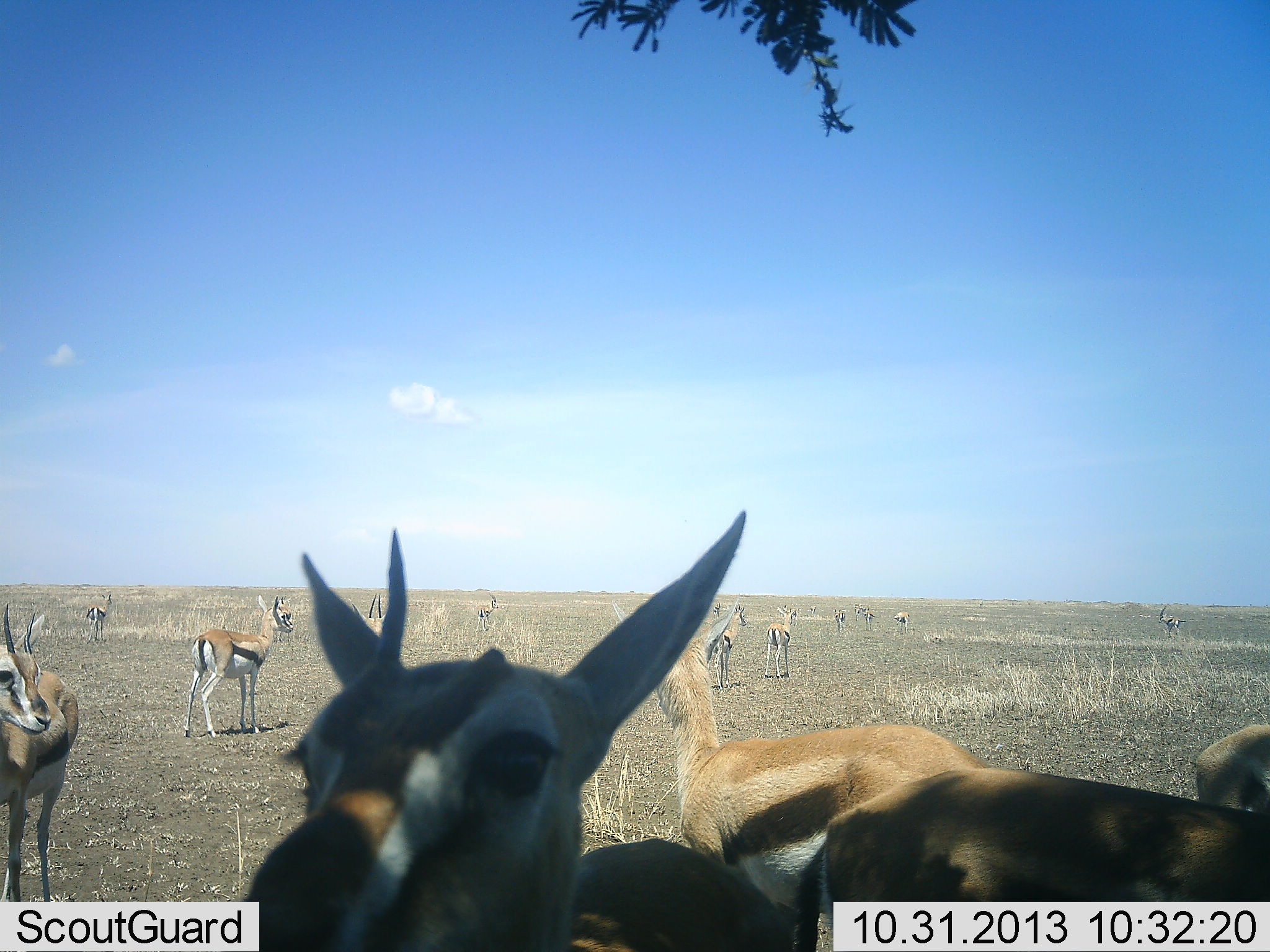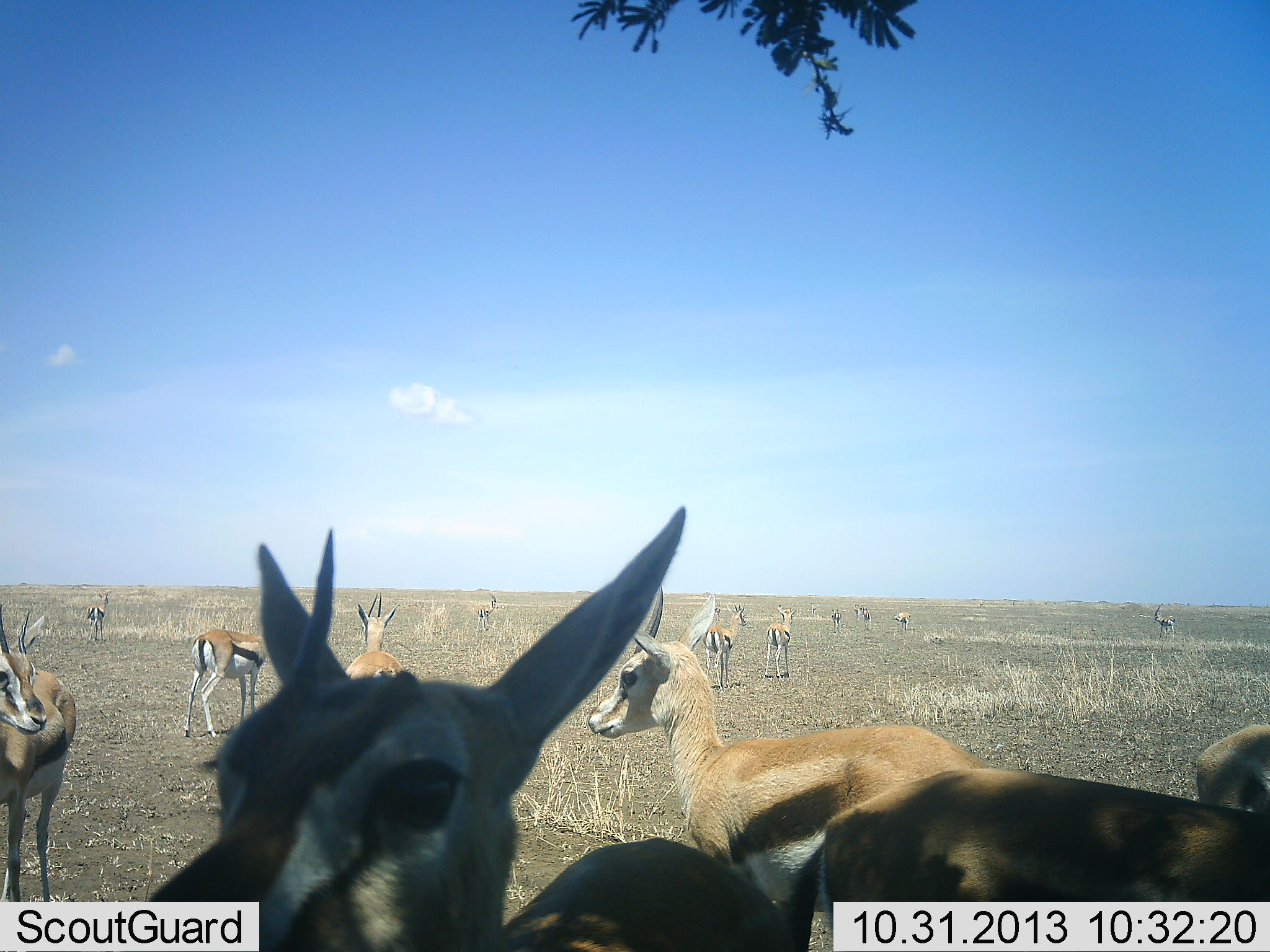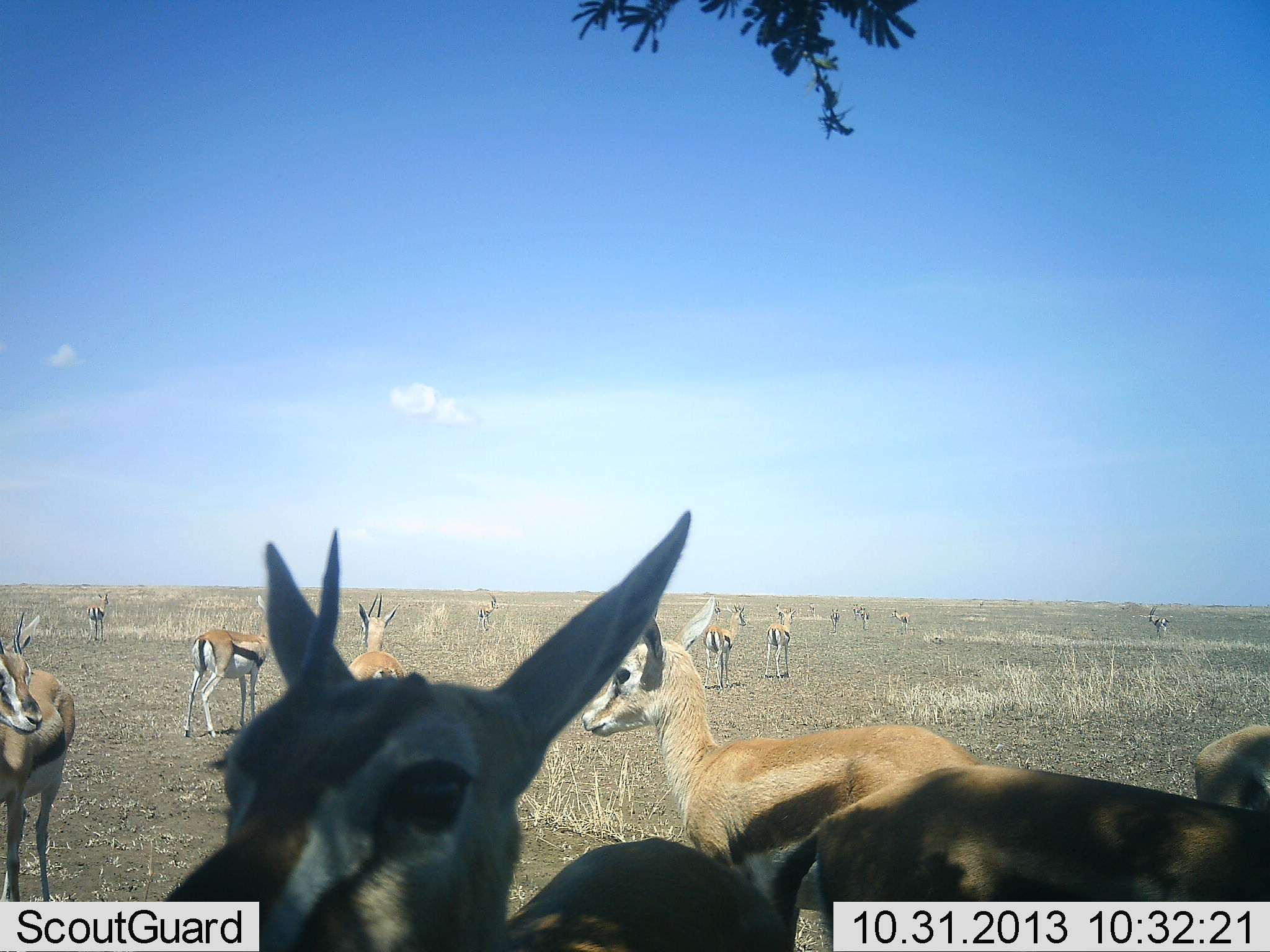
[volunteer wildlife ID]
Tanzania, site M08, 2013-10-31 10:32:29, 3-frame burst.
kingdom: Animalia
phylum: Chordata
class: Mammalia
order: Artiodactyla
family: Bovidae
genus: Eudorcas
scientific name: Eudorcas thomsonii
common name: thomson's gazelle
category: gazellethomsons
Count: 11-50.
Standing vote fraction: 100%.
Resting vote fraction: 10%.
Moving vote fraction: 20%.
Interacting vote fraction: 0%.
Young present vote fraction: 0%.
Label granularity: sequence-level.